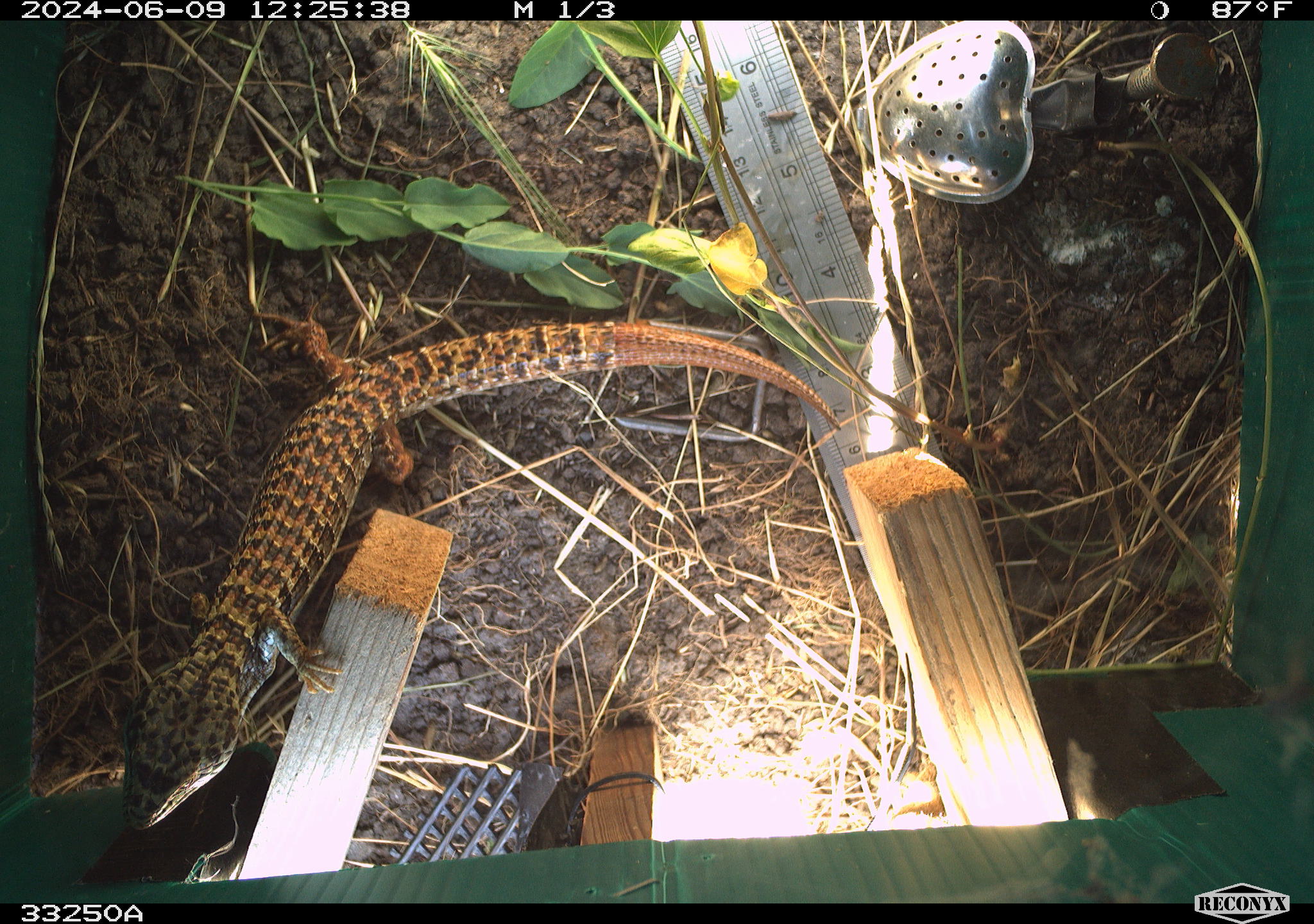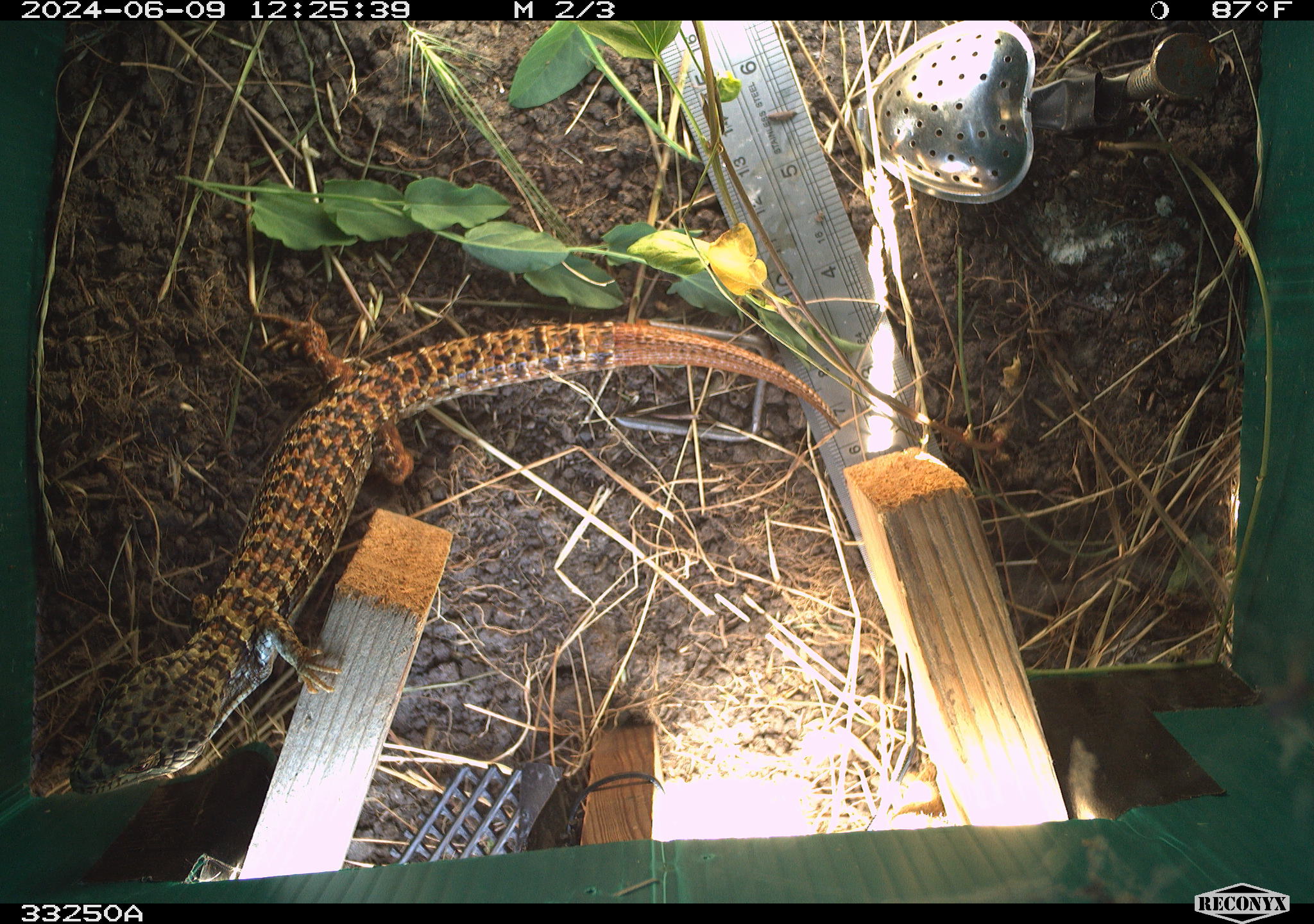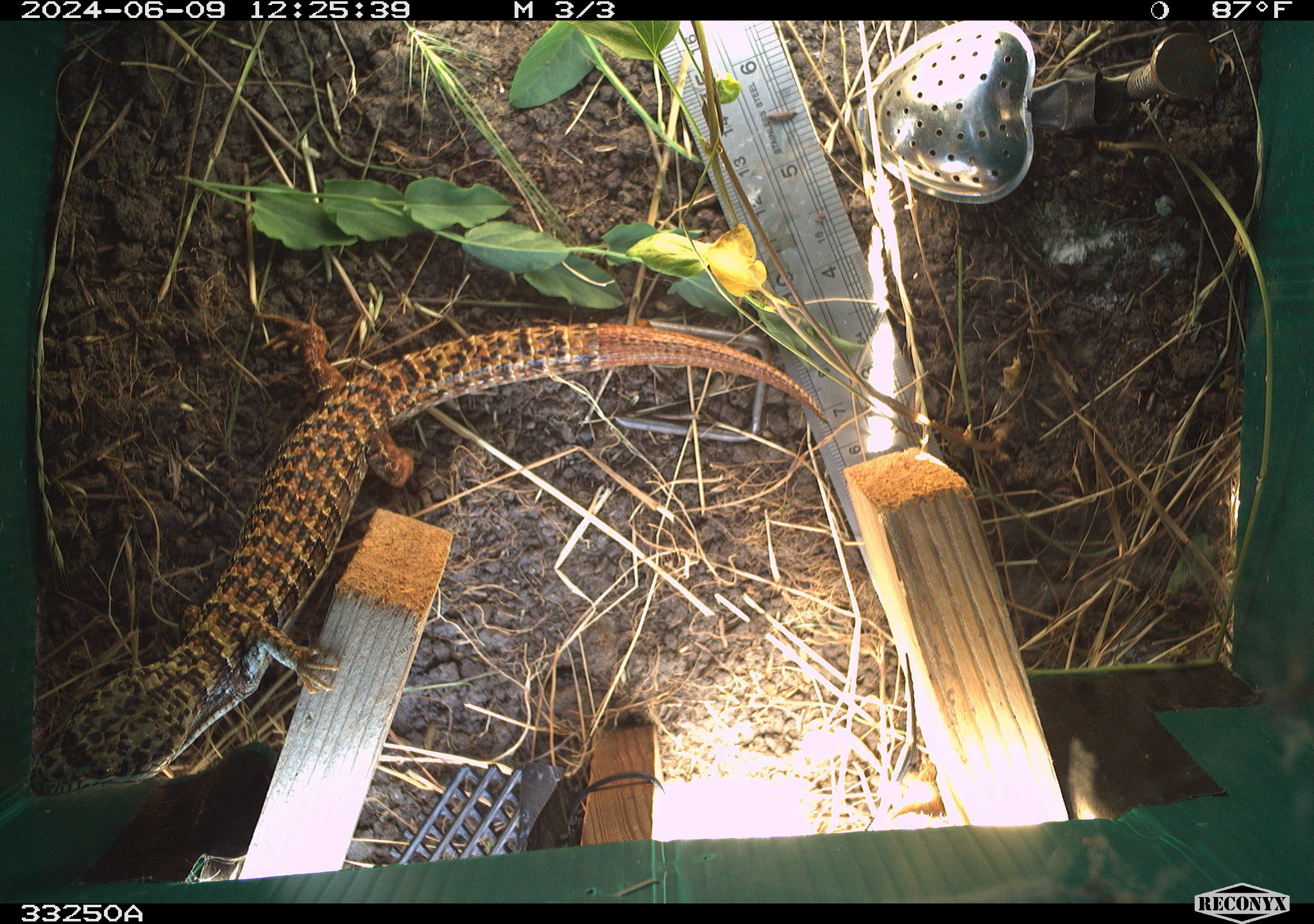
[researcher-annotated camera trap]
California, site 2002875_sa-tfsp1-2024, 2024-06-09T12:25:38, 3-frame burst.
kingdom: Animalia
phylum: Chordata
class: Reptilia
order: Squamata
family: Anguidae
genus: Elgaria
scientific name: Elgaria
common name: alligator lizards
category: elgaria species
Elgaria species (alligator lizards) (Elgaria).